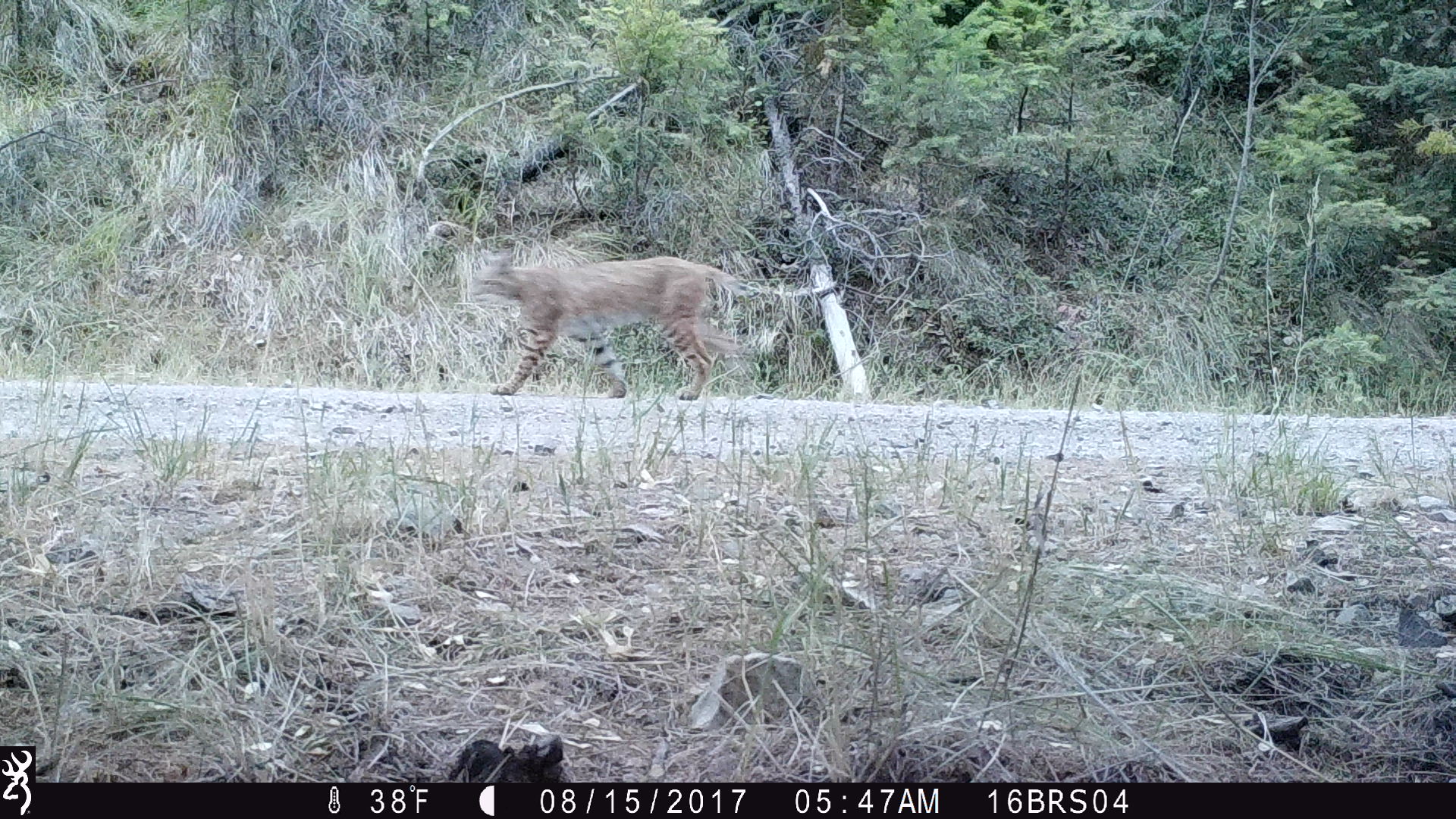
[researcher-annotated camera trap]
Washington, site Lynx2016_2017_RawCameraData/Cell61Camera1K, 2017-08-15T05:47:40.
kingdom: Animalia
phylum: Chordata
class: Mammalia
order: Carnivora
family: Felidae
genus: Lynx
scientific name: Lynx rufus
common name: bobcat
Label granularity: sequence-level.